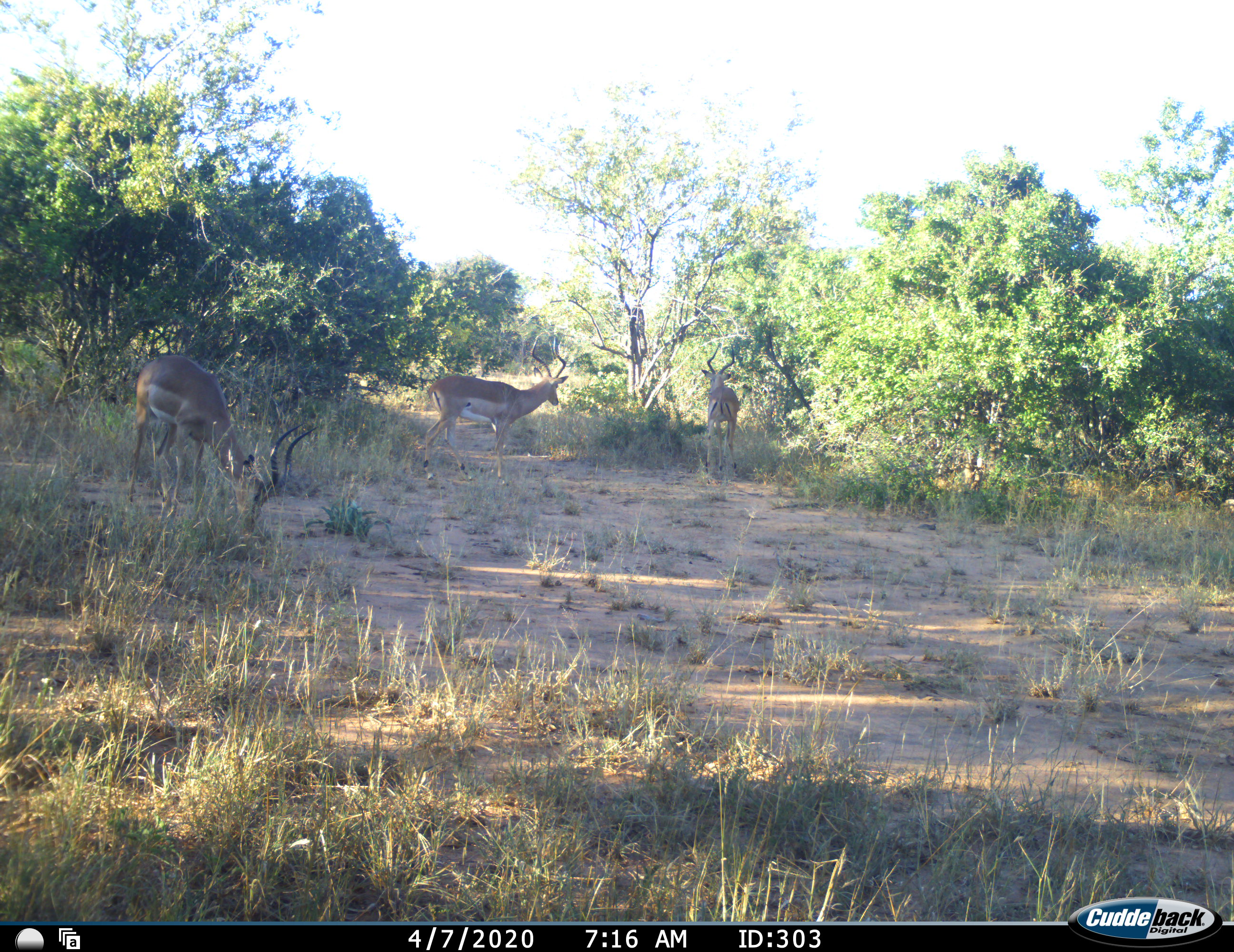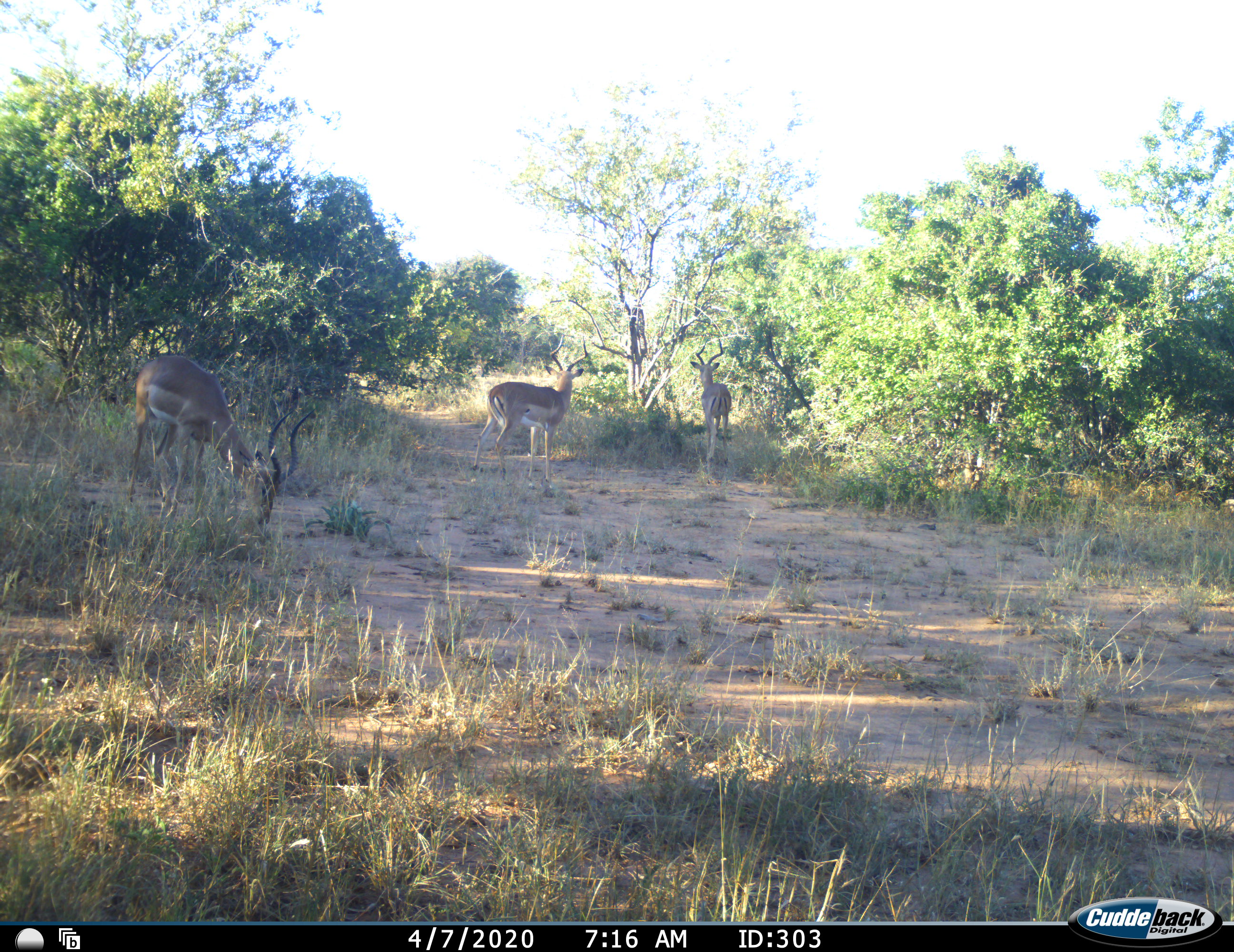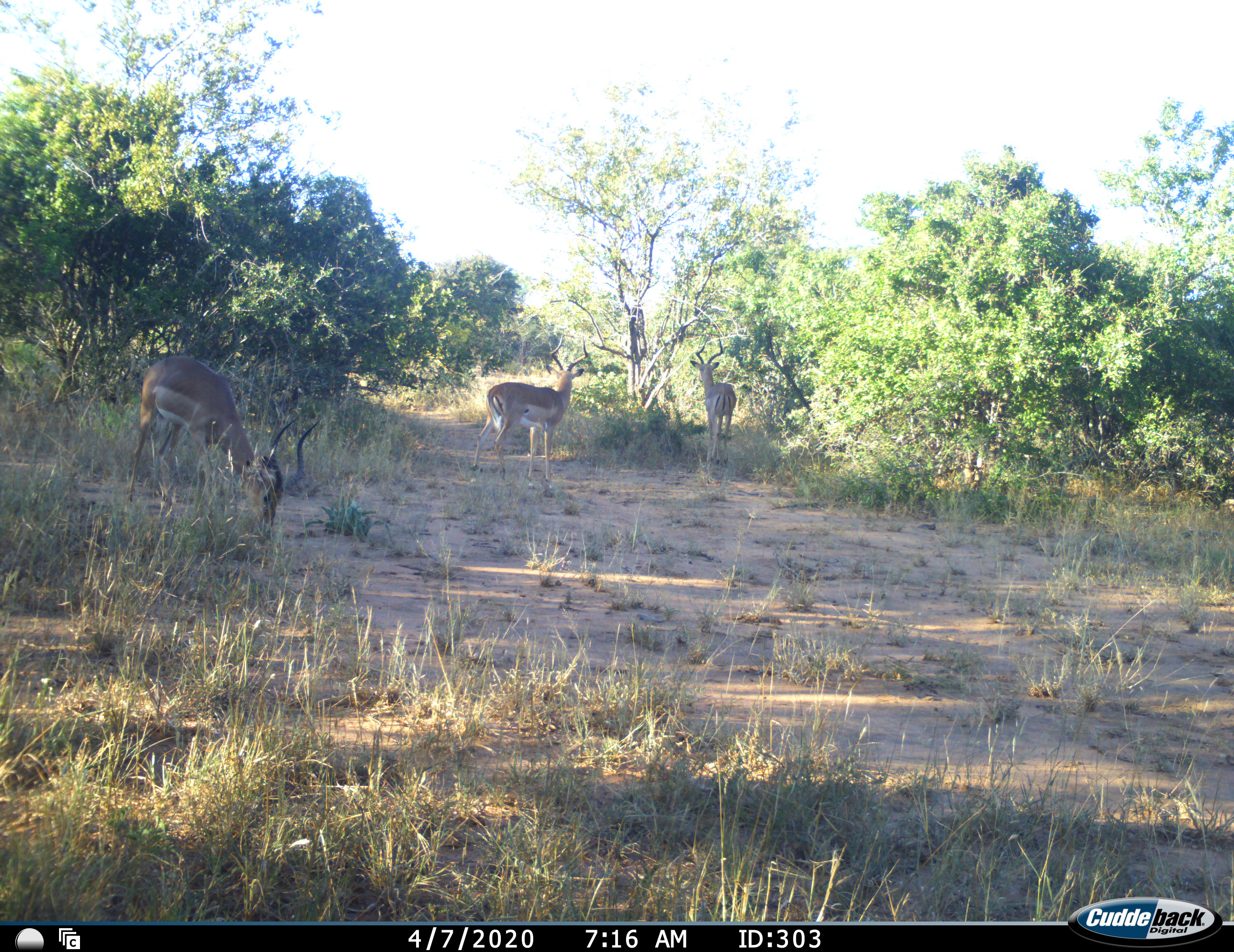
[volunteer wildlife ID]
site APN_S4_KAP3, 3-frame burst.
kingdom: Animalia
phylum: Chordata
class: Mammalia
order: Artiodactyla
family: Bovidae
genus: Aepyceros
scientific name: Aepyceros melampus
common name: impala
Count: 3.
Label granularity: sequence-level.